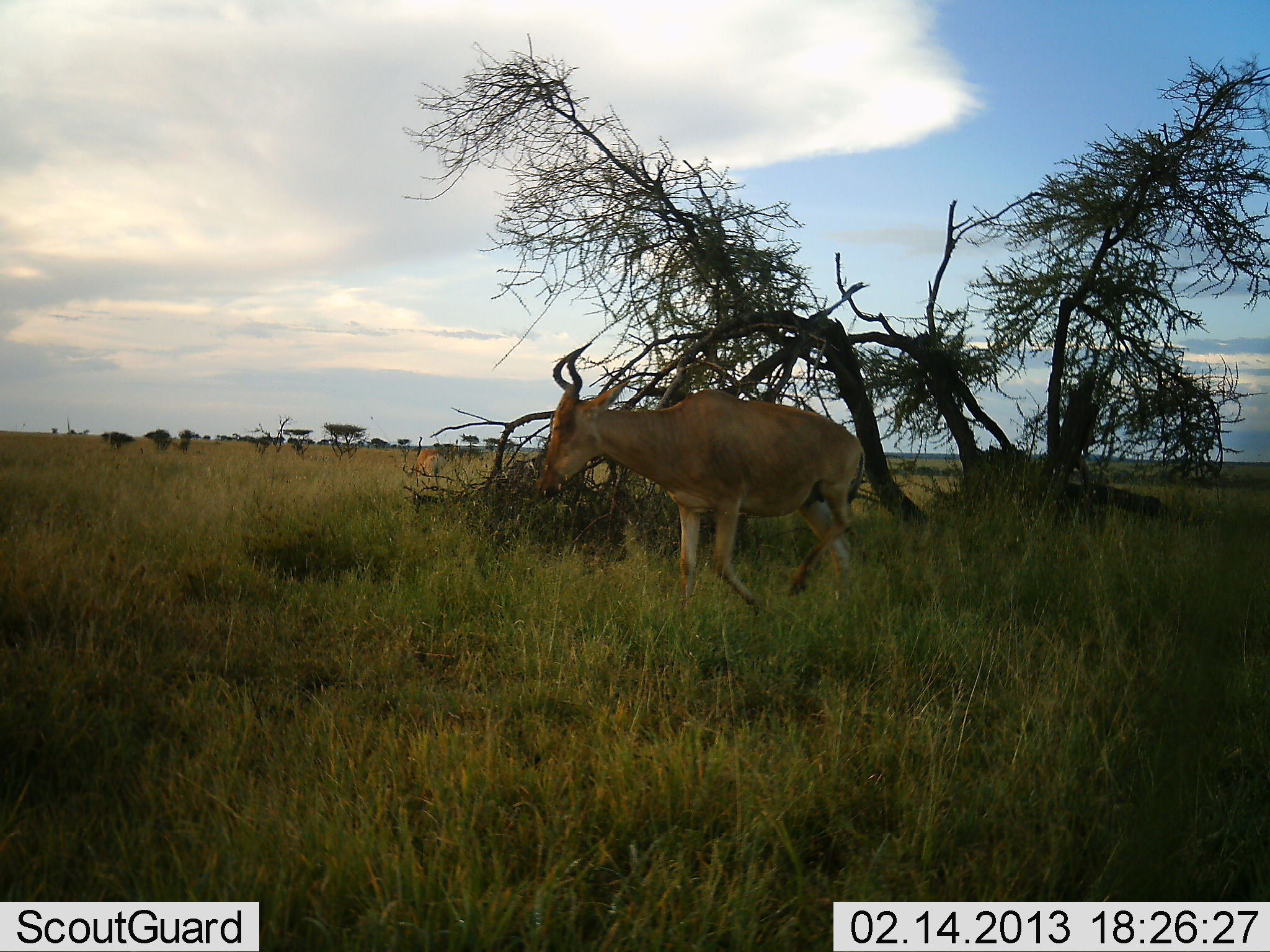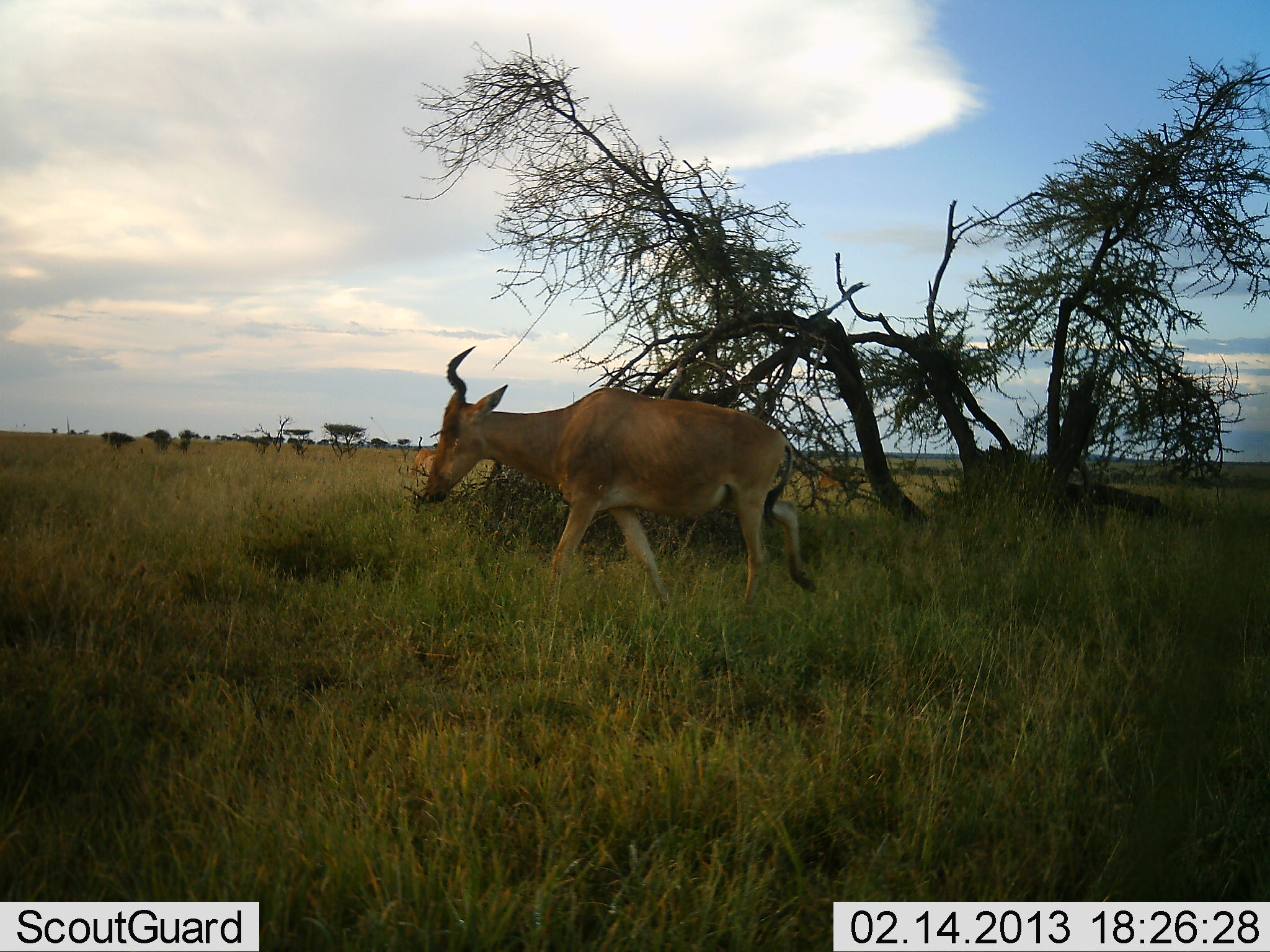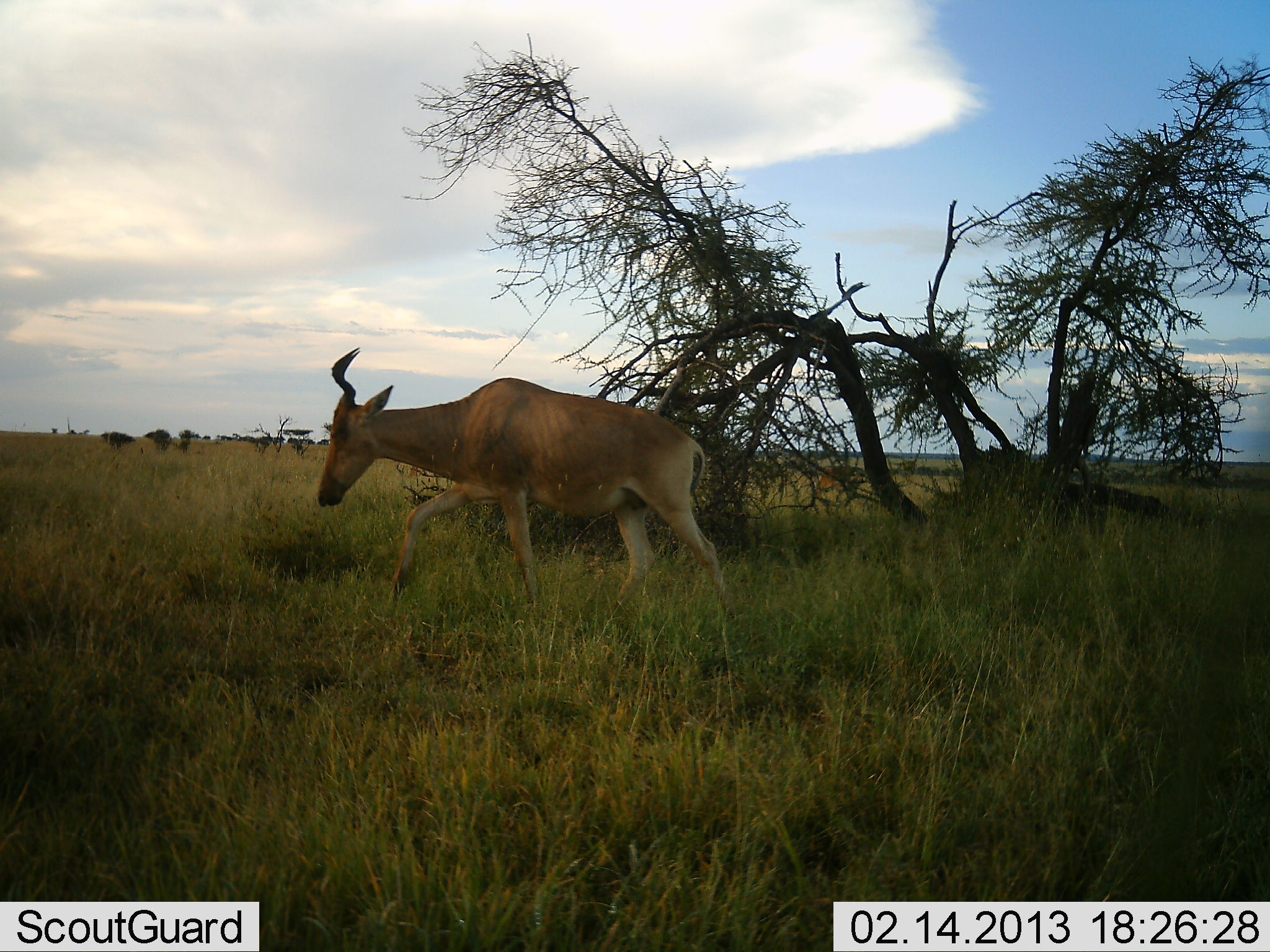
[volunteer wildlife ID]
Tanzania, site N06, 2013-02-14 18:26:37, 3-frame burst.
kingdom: Animalia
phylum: Chordata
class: Mammalia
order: Artiodactyla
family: Bovidae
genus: Alcelaphus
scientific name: Alcelaphus buselaphus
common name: hartebeest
Hartebeest (Alcelaphus buselaphus), count 1. Behavior (volunteer vote fractions): standing 8%, resting 0%, moving 100%, interacting 0%. Young present (vote fraction): 0%. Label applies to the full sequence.